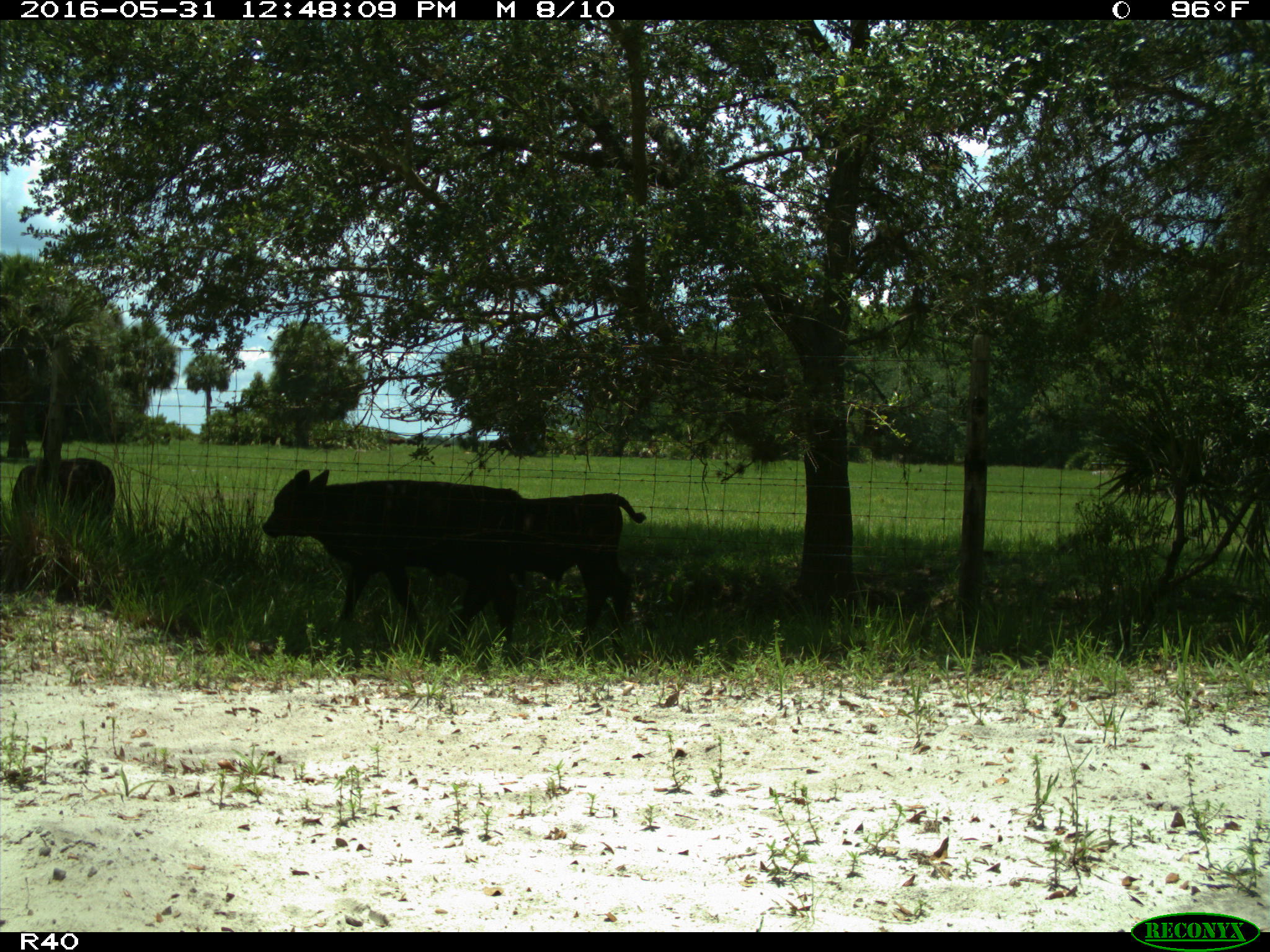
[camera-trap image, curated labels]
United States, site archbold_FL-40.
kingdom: Animalia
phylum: Chordata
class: Mammalia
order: Artiodactyla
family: Bovidae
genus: Bos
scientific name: Bos taurus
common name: domestic cow